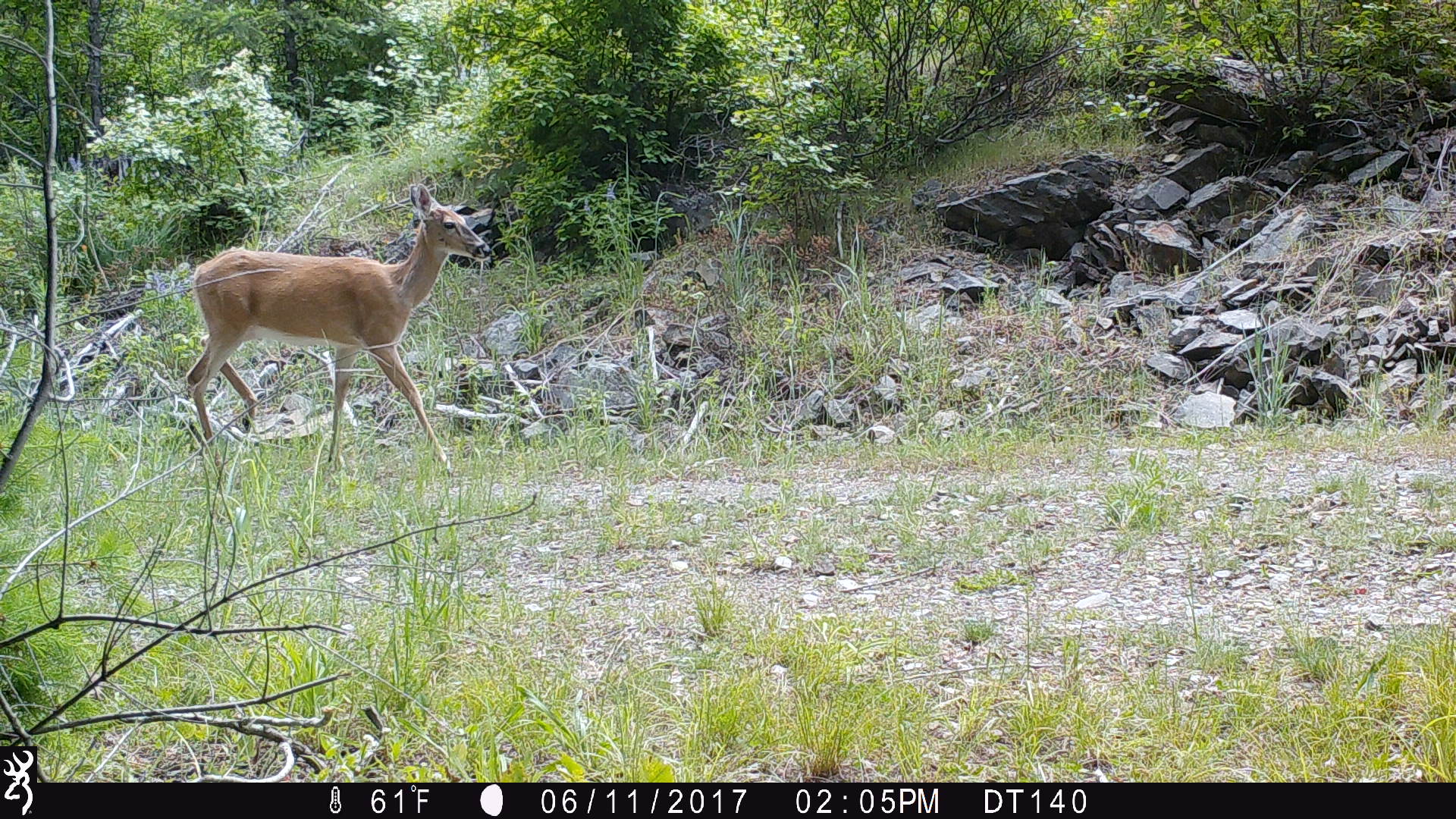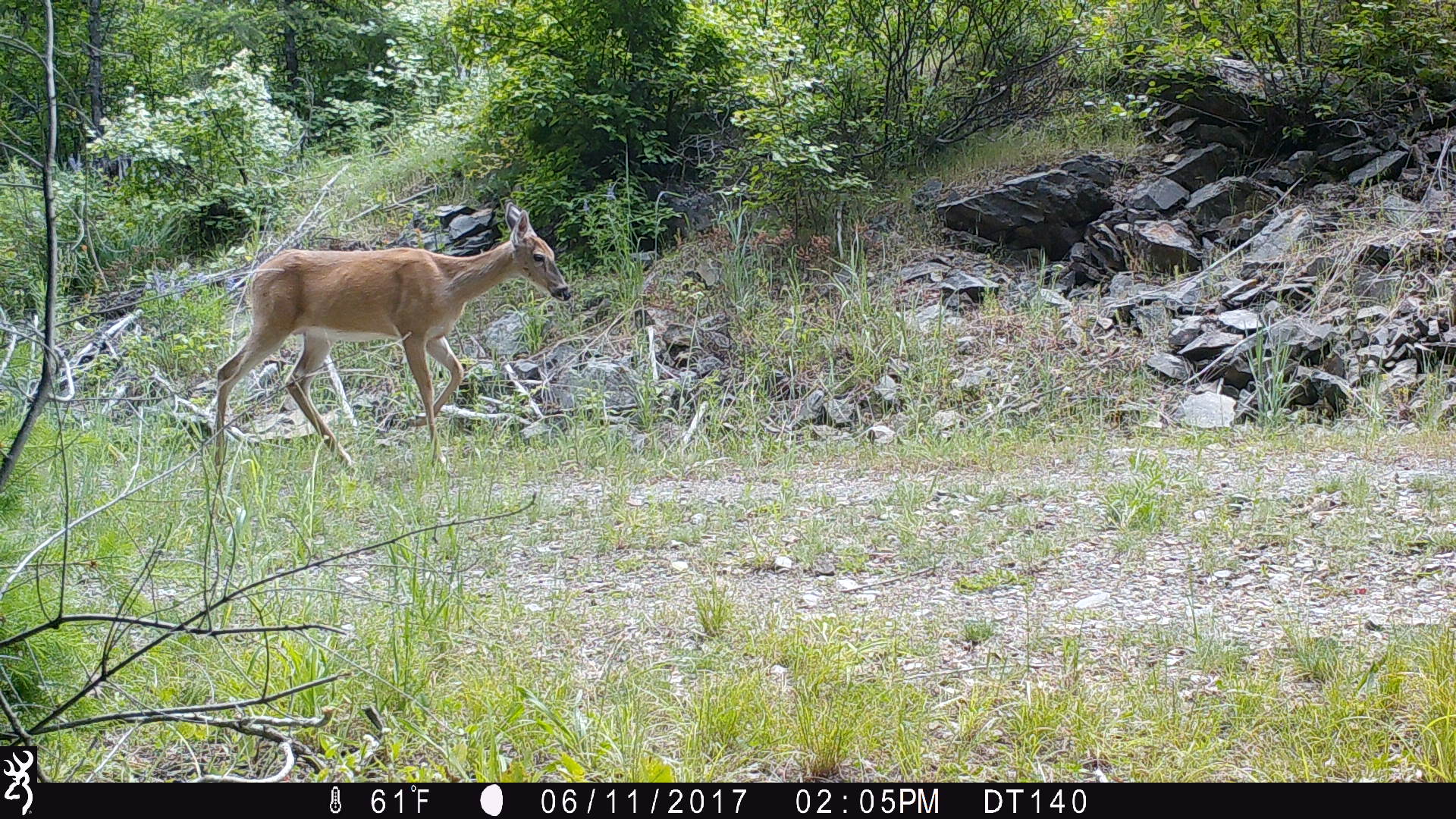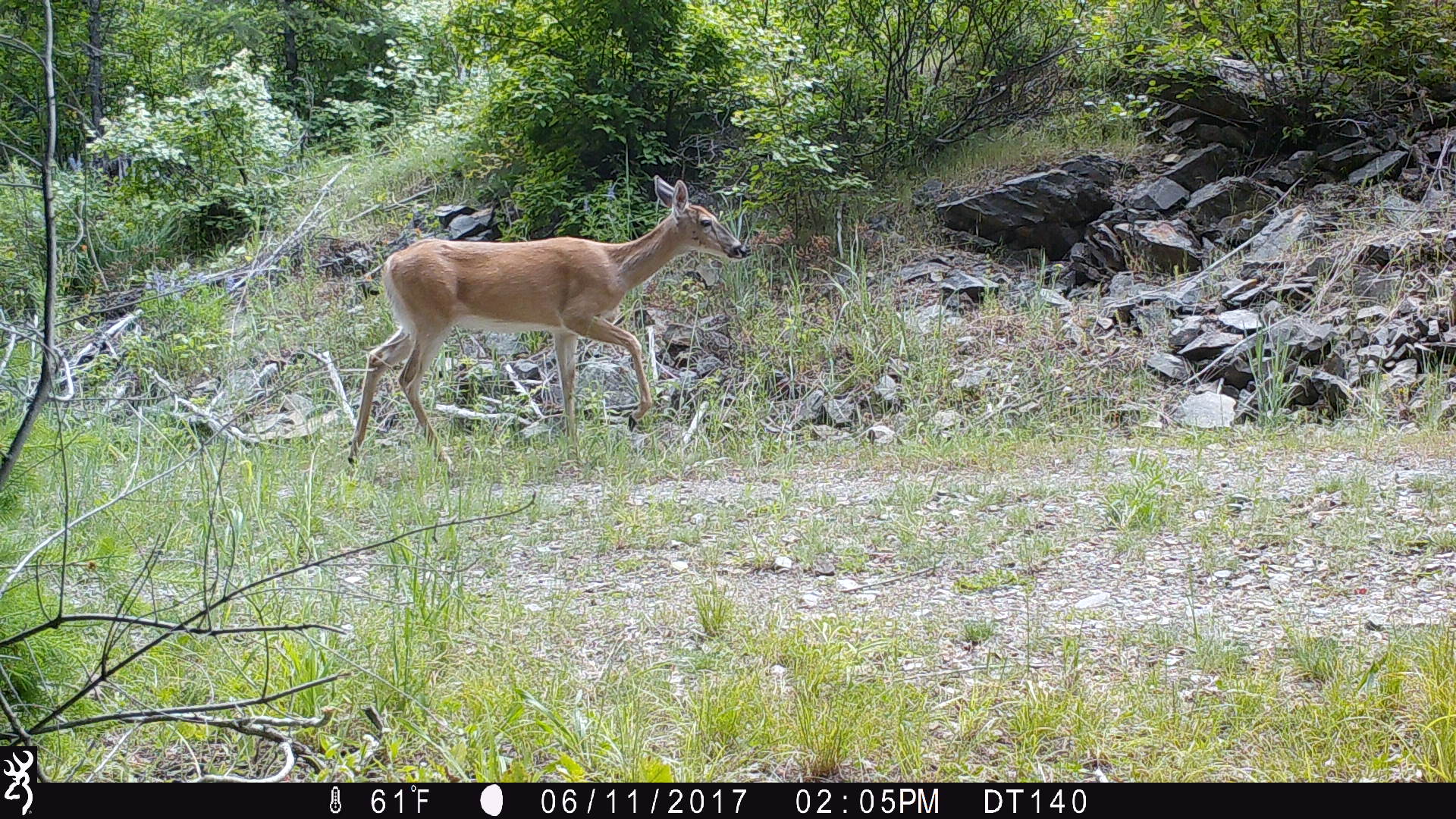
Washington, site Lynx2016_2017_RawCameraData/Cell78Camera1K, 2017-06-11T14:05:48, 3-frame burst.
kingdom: Animalia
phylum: Chordata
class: Mammalia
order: Artiodactyla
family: Cervidae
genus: Odocoileus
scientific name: Odocoileus virginianus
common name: white-tailed deer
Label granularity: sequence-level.